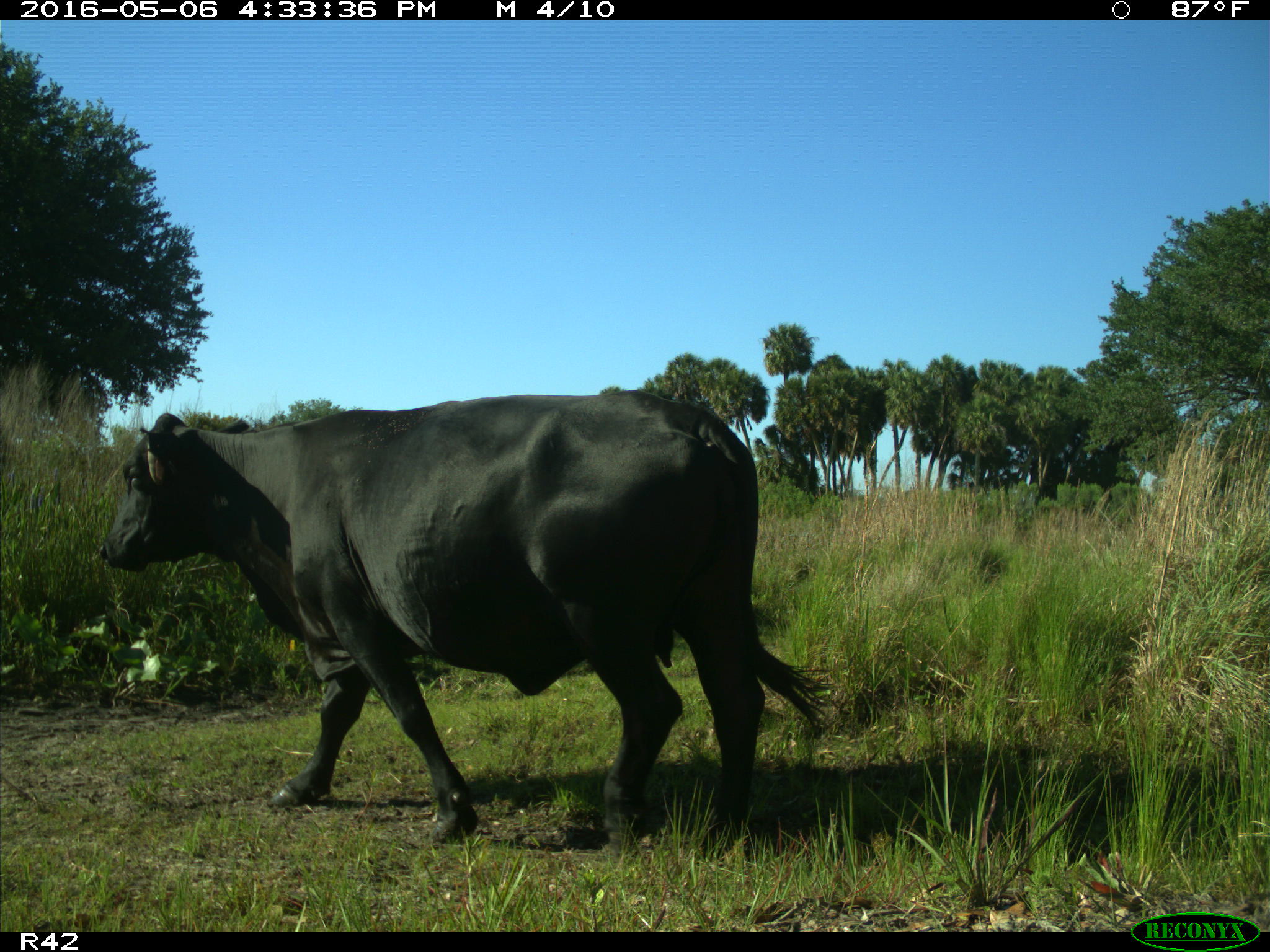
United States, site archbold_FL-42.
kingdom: Animalia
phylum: Chordata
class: Mammalia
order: Artiodactyla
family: Bovidae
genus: Bos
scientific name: Bos taurus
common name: domestic cow